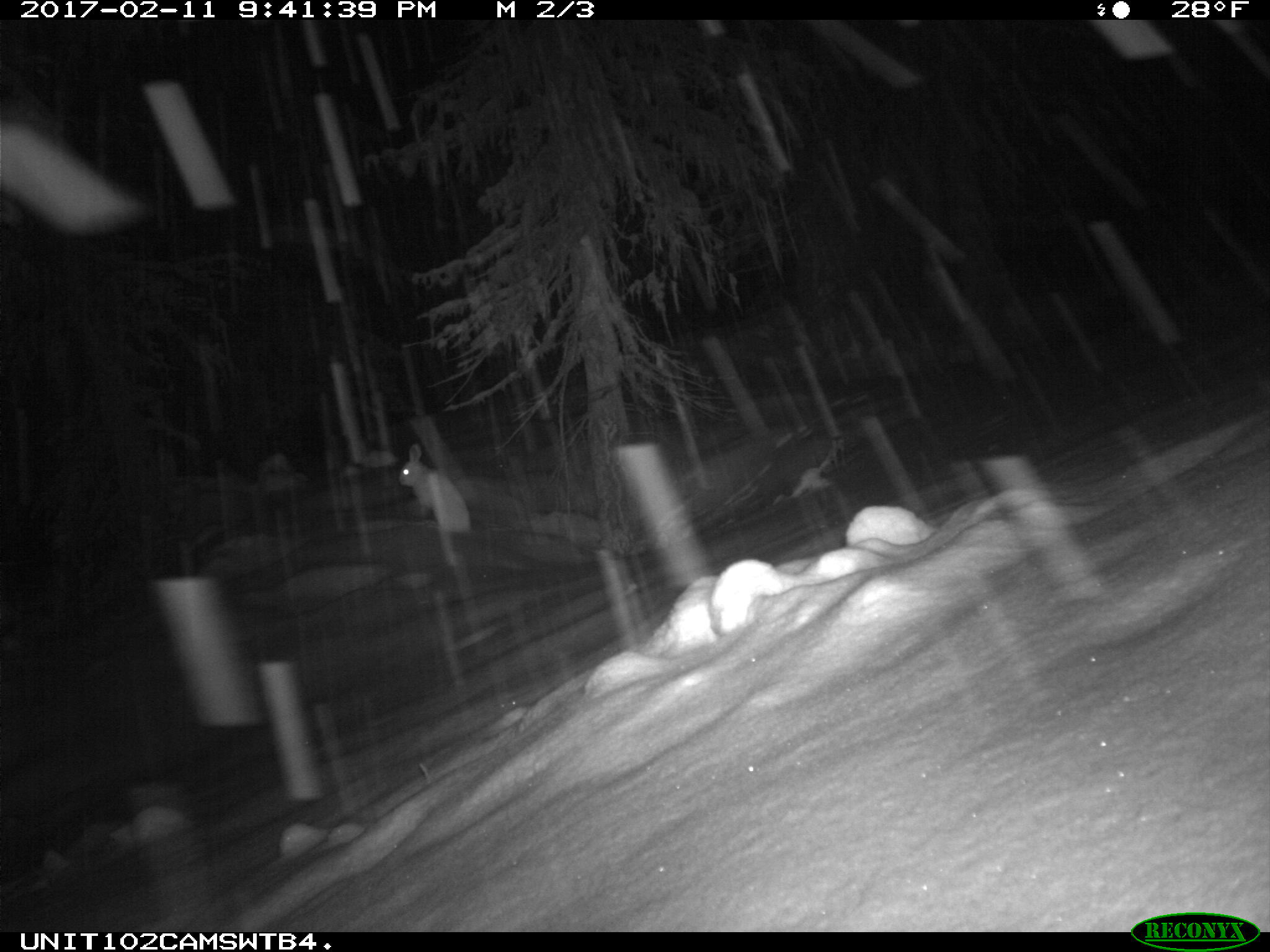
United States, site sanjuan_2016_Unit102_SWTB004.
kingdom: Animalia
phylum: Chordata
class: Mammalia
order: Lagomorpha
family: Leporidae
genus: Lepus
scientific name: Lepus americanus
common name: snowshoe hare